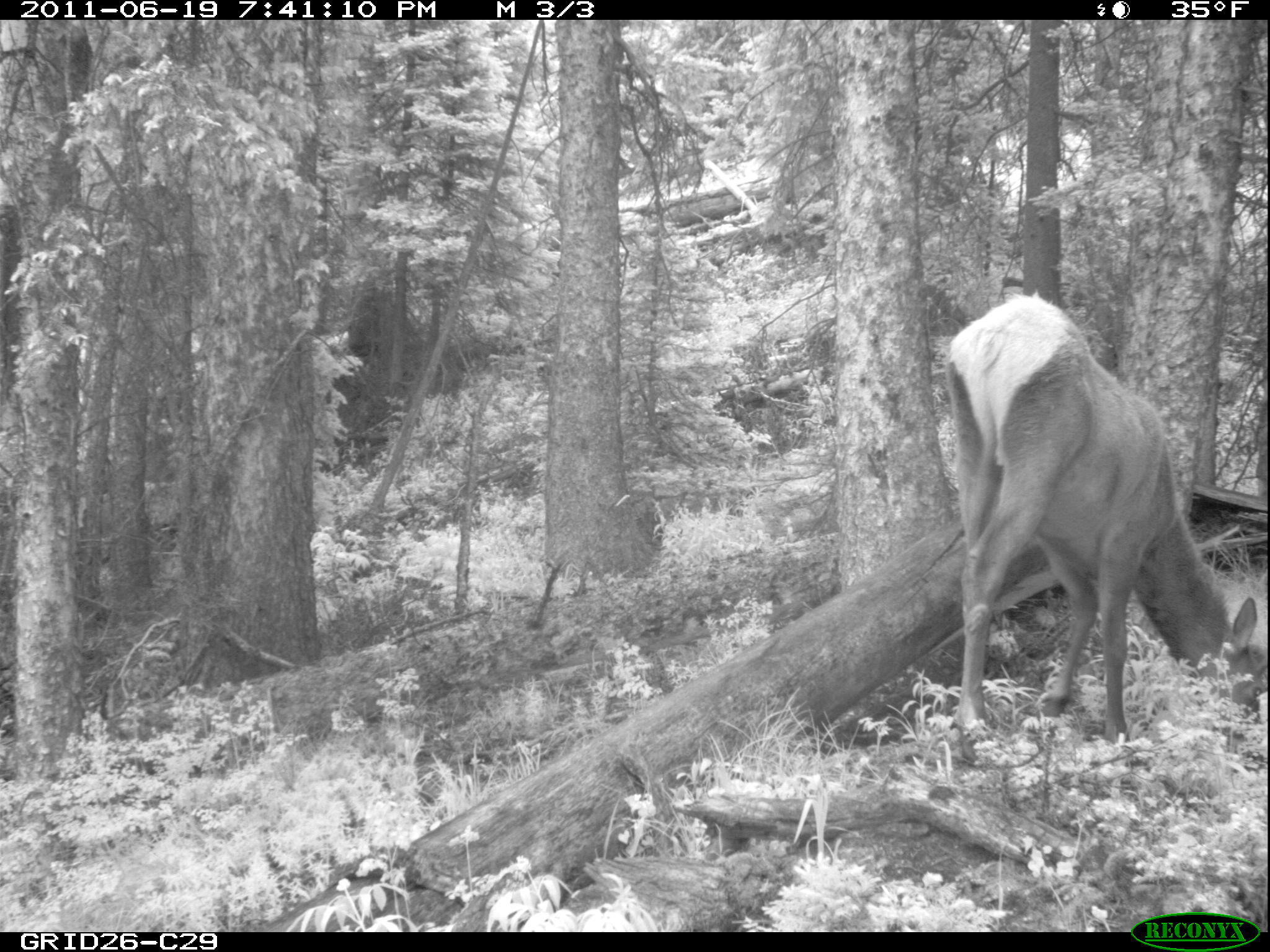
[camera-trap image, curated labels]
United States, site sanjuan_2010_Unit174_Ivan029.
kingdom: Animalia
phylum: Chordata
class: Mammalia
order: Artiodactyla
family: Cervidae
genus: Cervus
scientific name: Cervus elaphus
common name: red deer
Cervus elaphus (red deer).